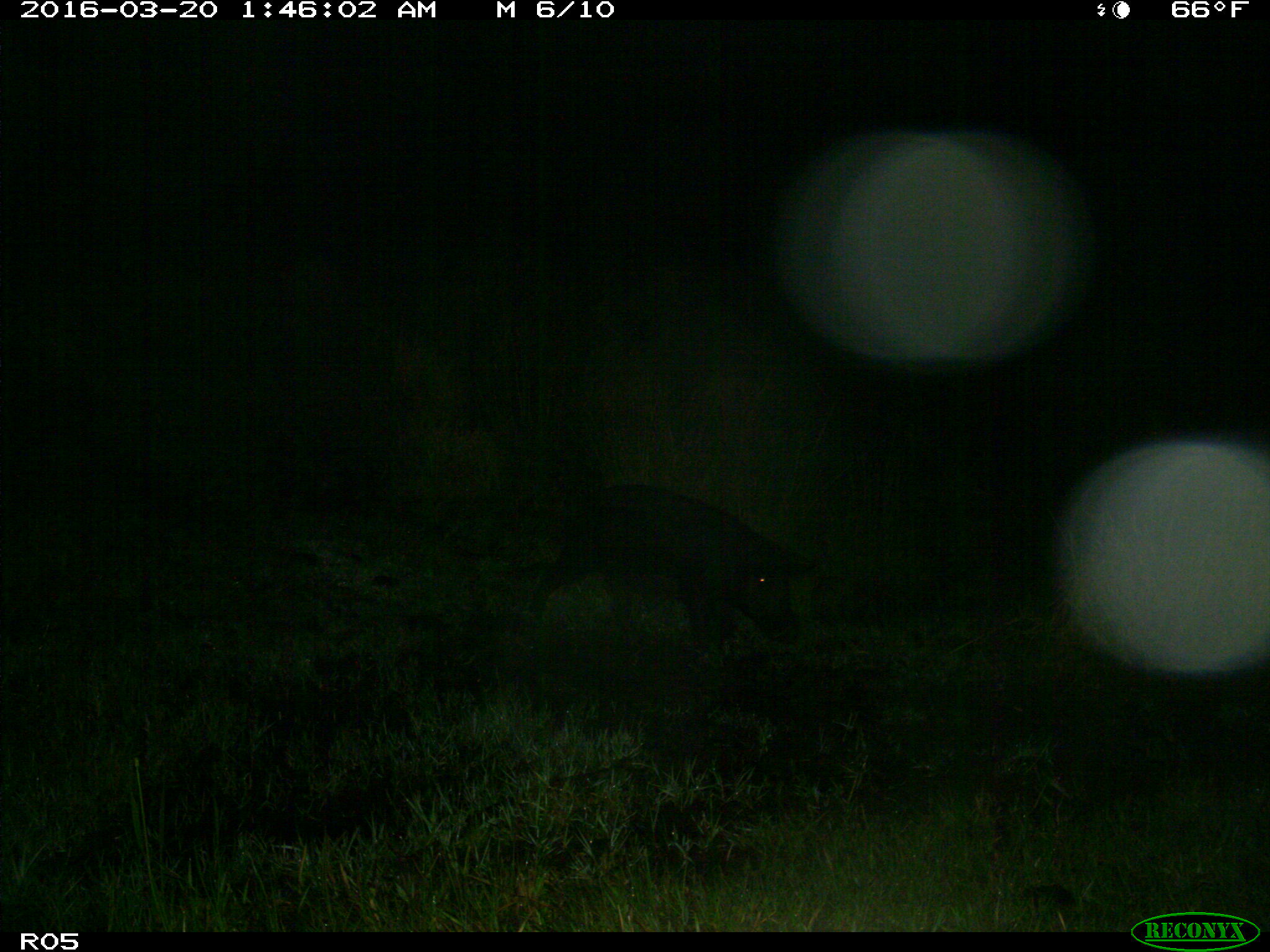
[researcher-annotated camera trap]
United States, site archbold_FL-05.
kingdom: Animalia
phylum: Chordata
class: Mammalia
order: Artiodactyla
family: Suidae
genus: Sus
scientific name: Sus scrofa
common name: wild boar